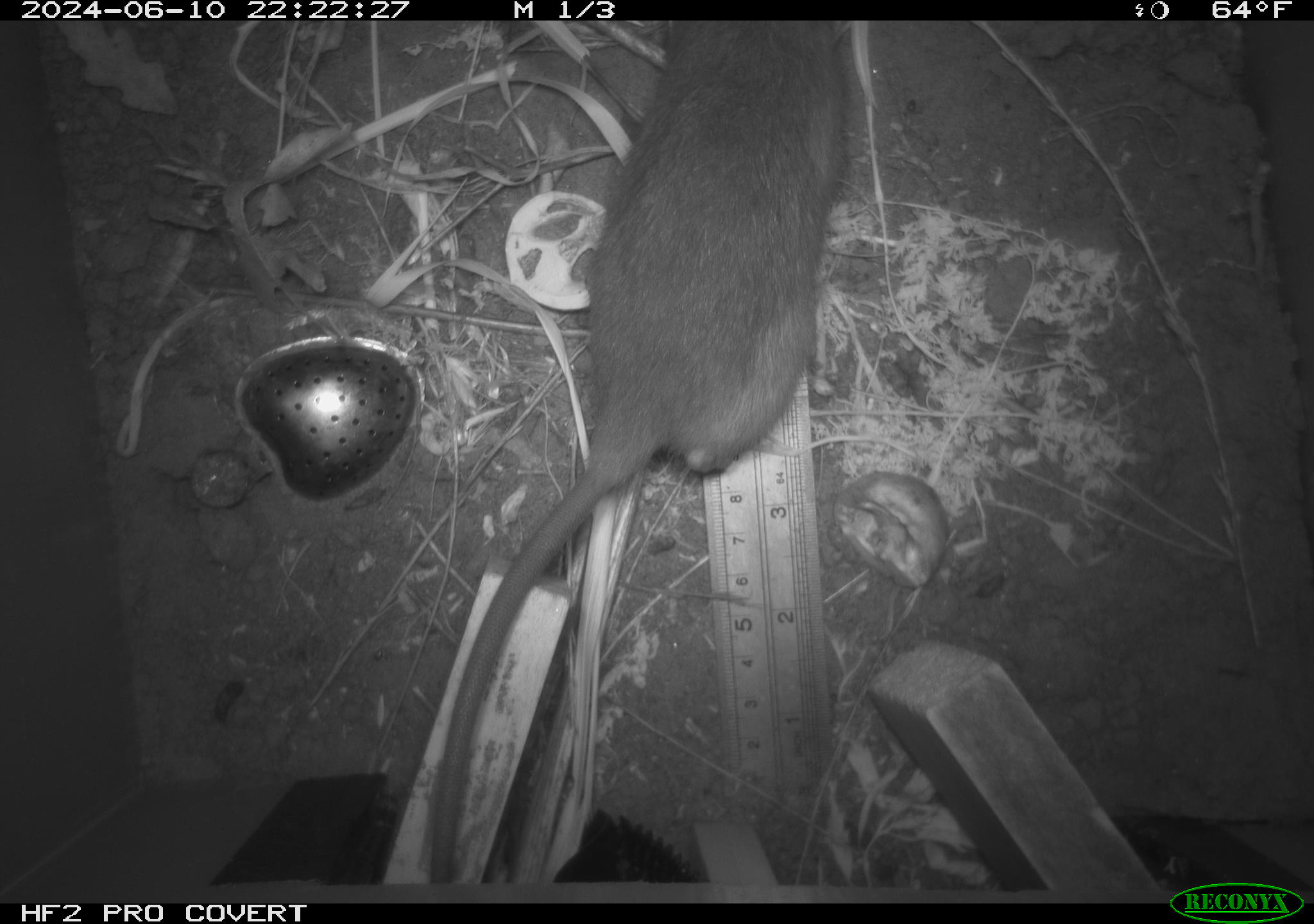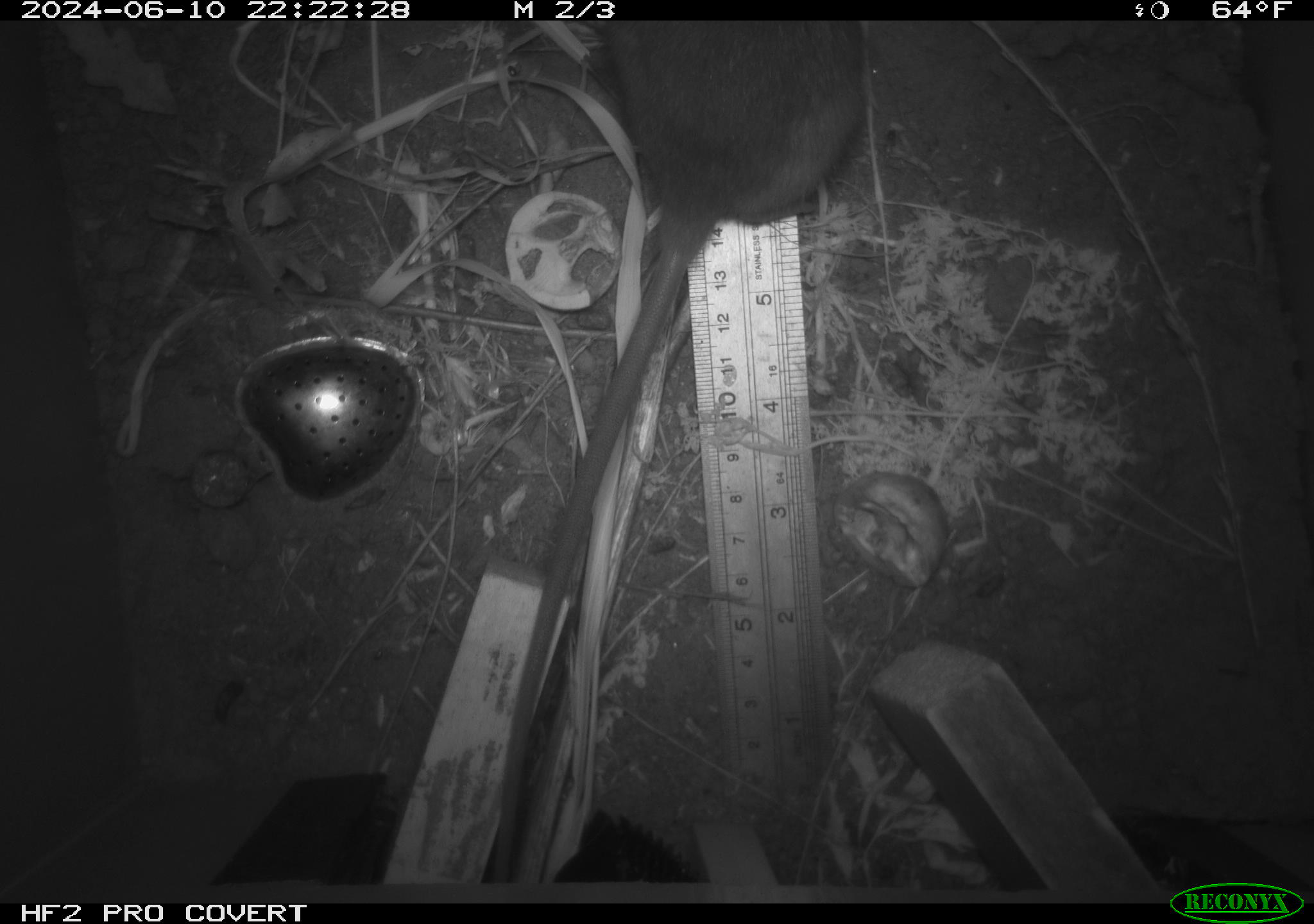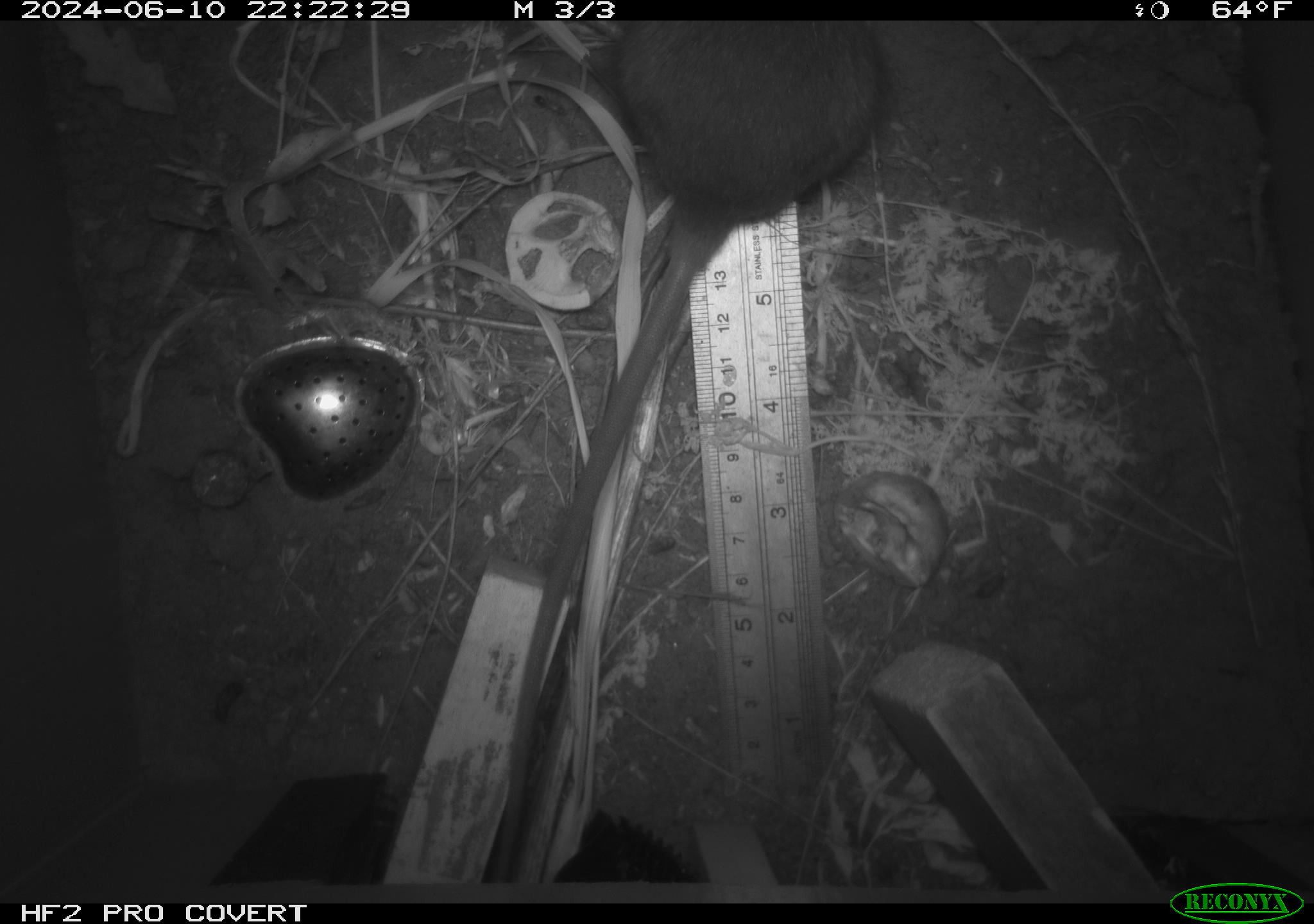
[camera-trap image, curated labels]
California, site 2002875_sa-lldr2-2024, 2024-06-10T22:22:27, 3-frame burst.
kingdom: Animalia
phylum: Chordata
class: Mammalia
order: Rodentia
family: Muridae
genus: Rattus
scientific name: Rattus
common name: rat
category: rattus species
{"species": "rattus species (rat) (Rattus)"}